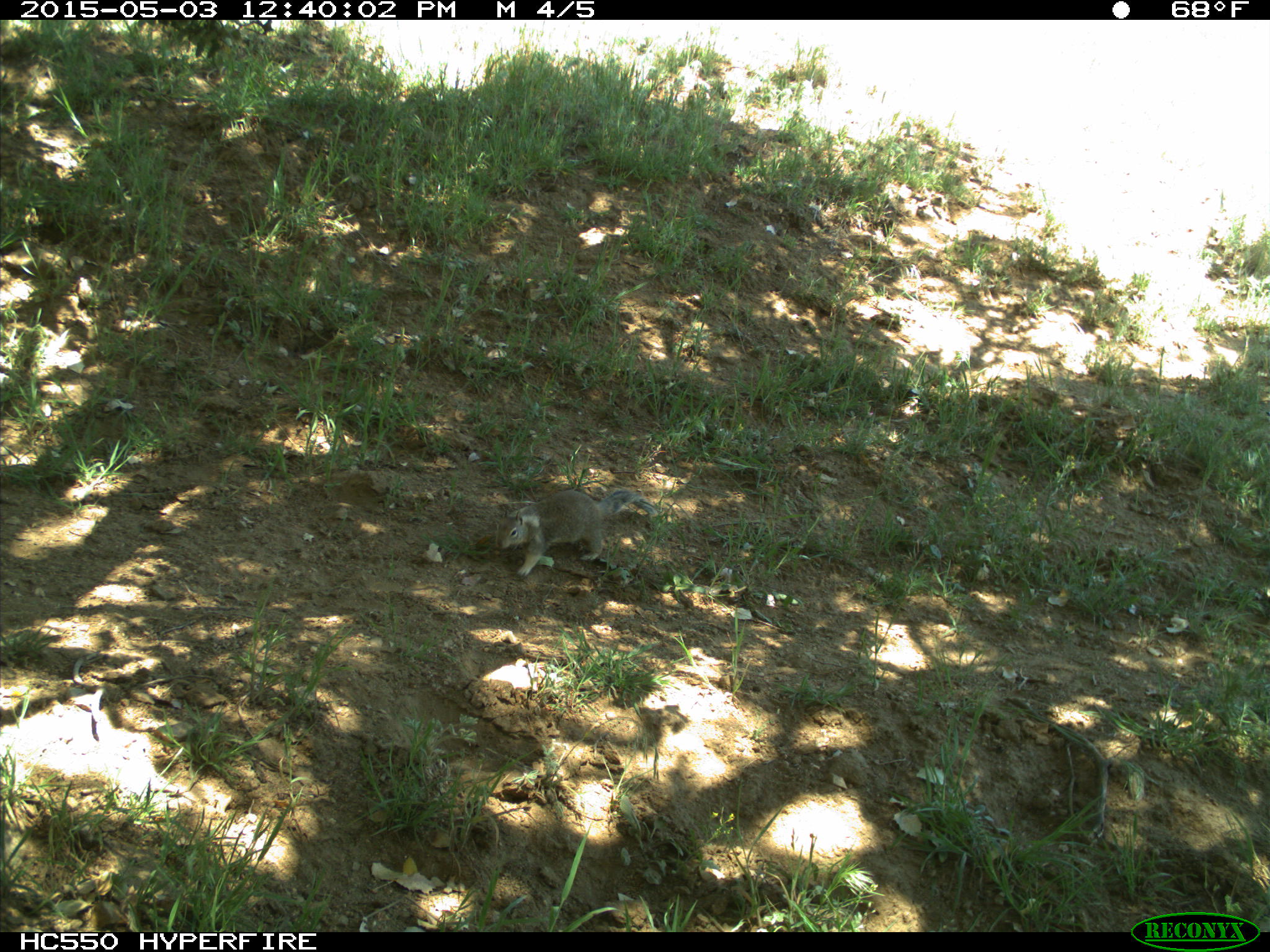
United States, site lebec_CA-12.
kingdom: Animalia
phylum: Chordata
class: Mammalia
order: Rodentia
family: Sciuridae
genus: Otospermophilus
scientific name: Otospermophilus beecheyi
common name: california ground squirrel